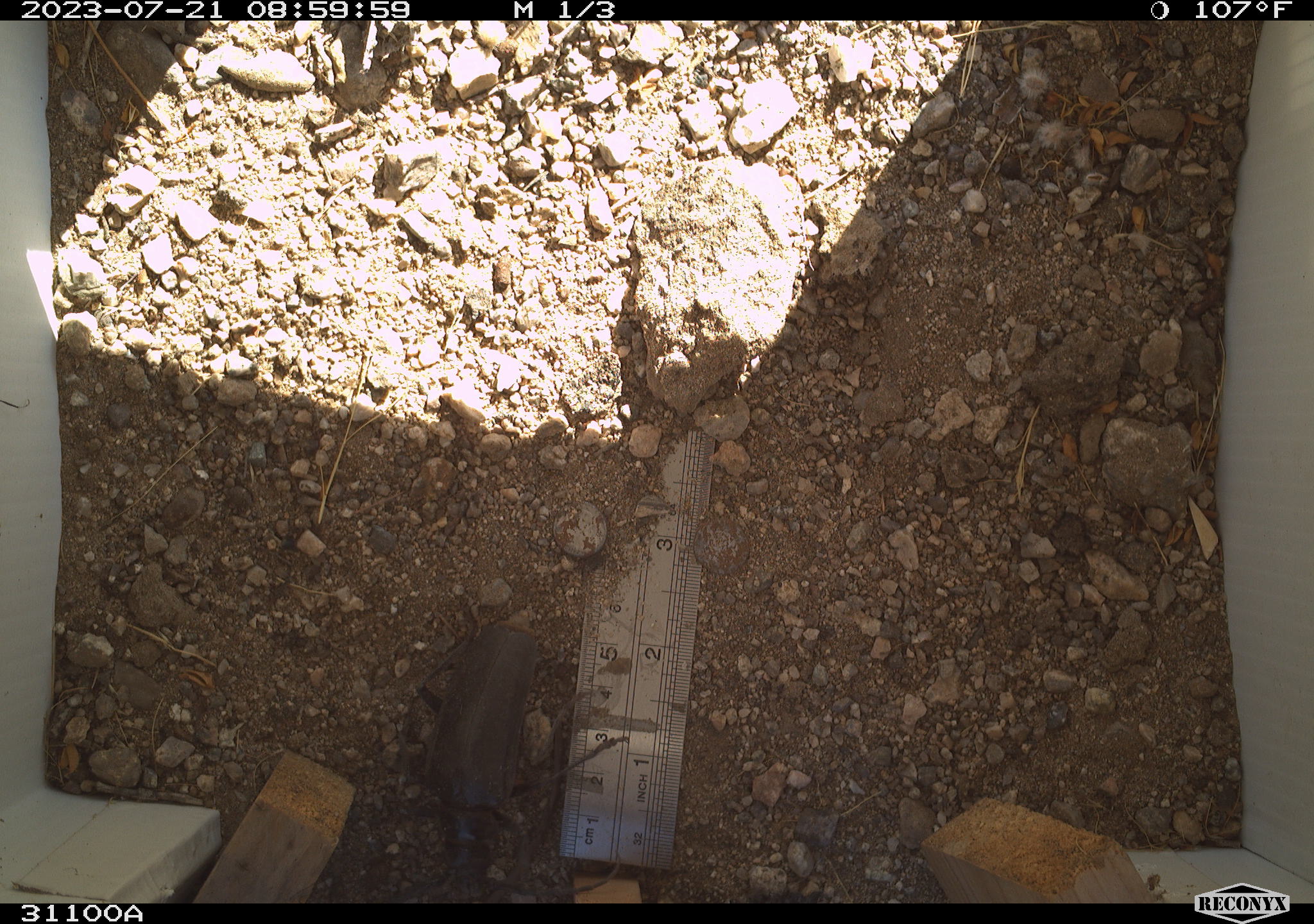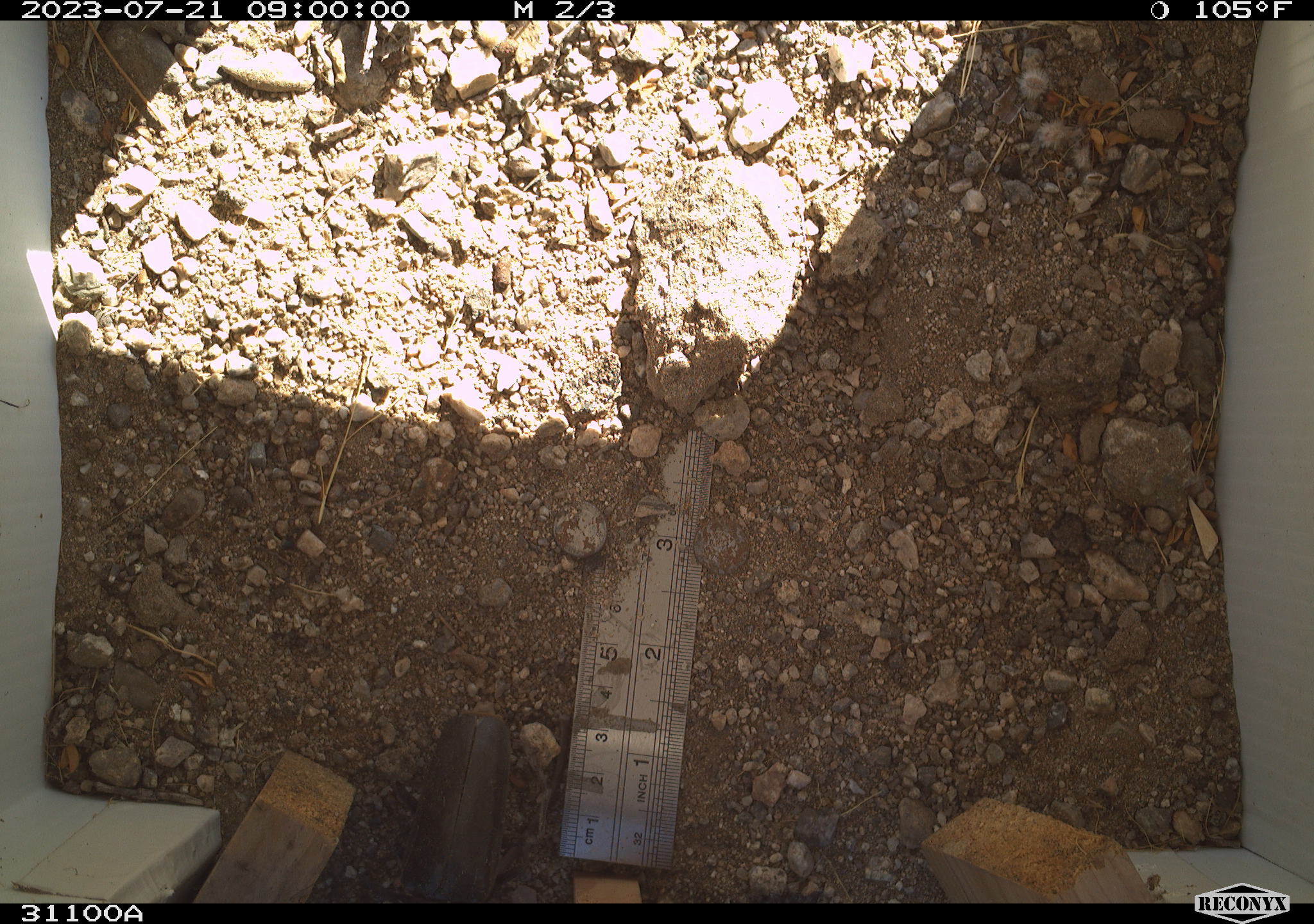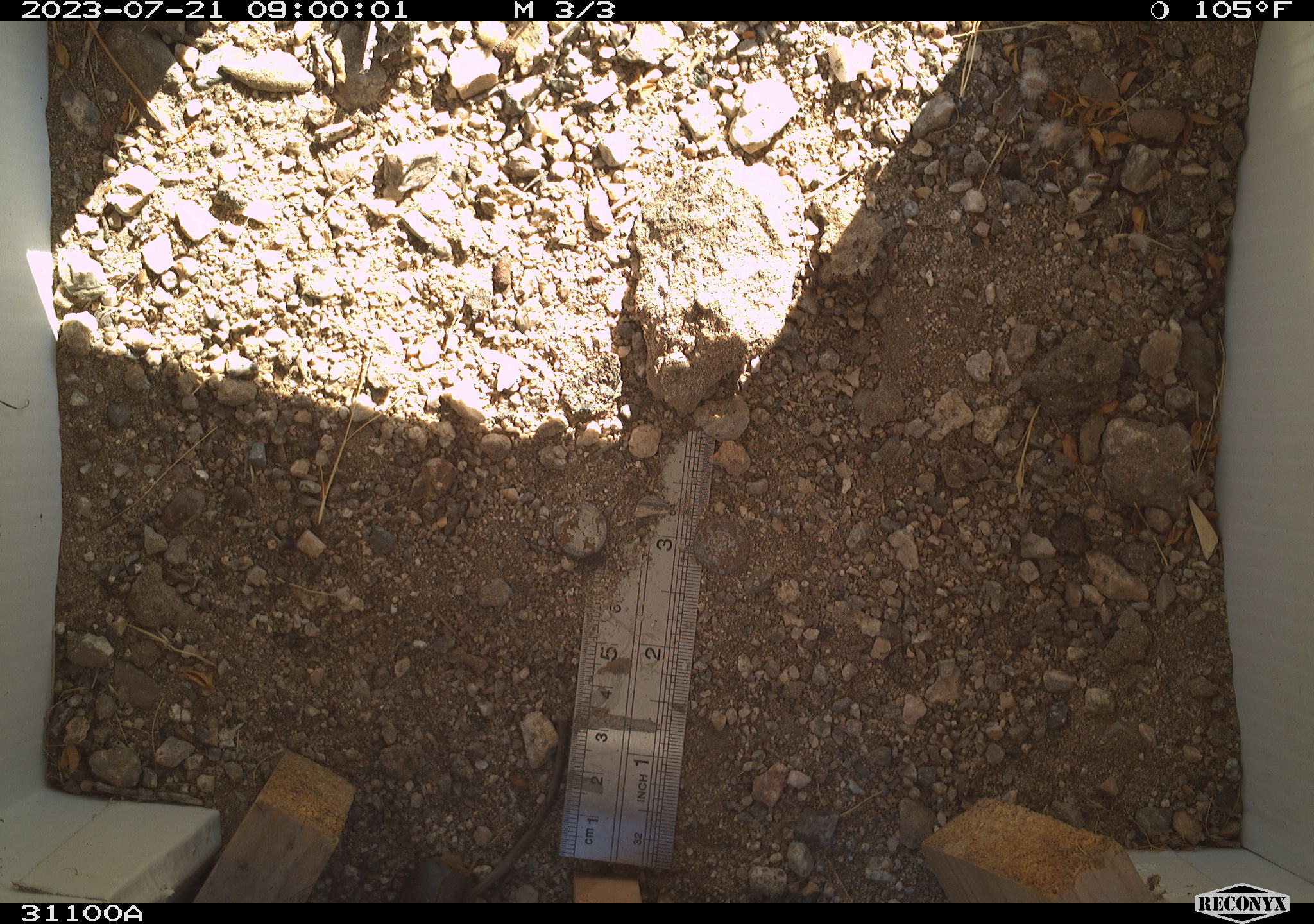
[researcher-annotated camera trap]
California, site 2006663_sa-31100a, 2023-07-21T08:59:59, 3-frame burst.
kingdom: Animalia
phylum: Arthropoda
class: Insecta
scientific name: Insecta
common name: insect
Insect (Insecta).